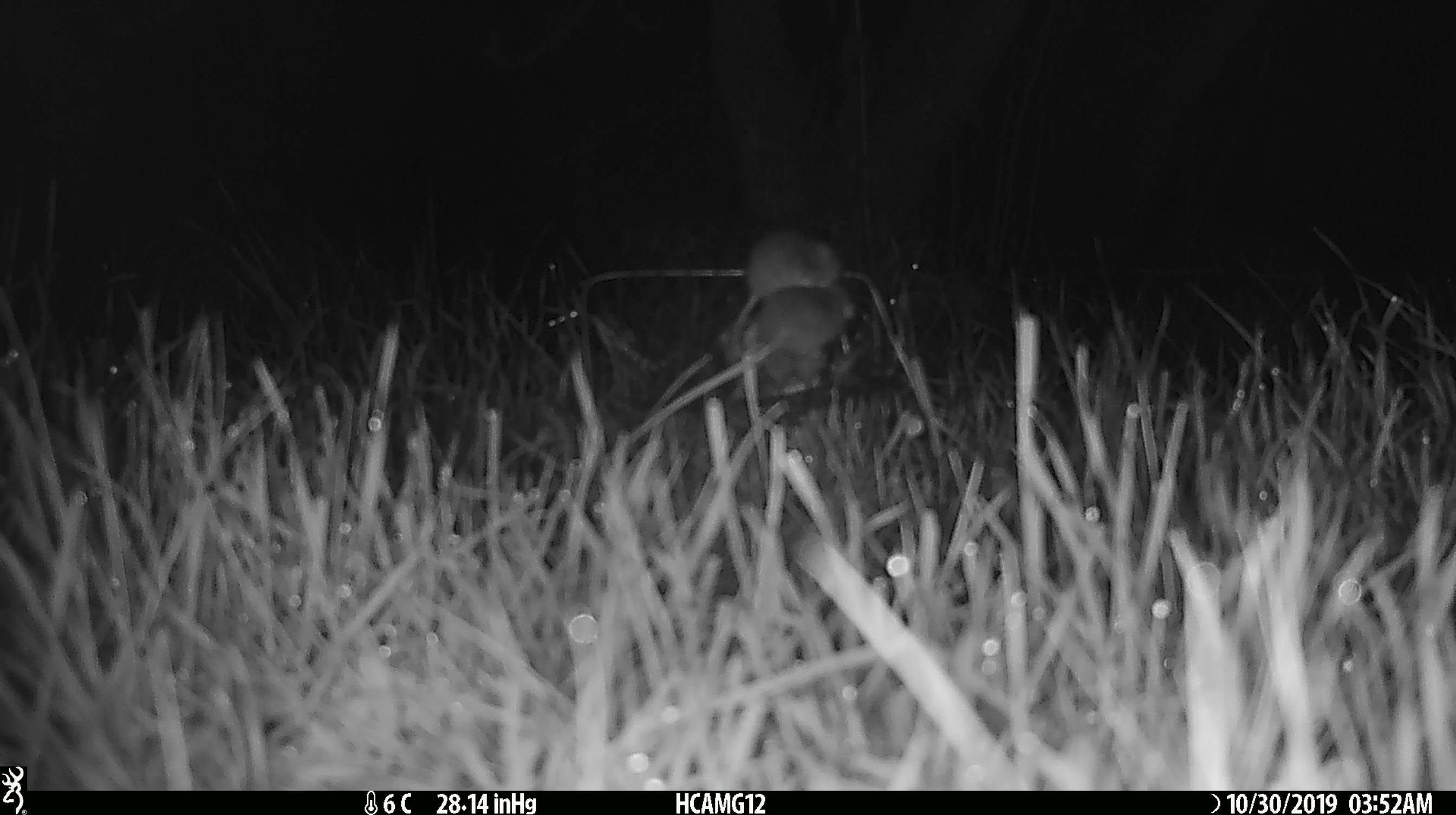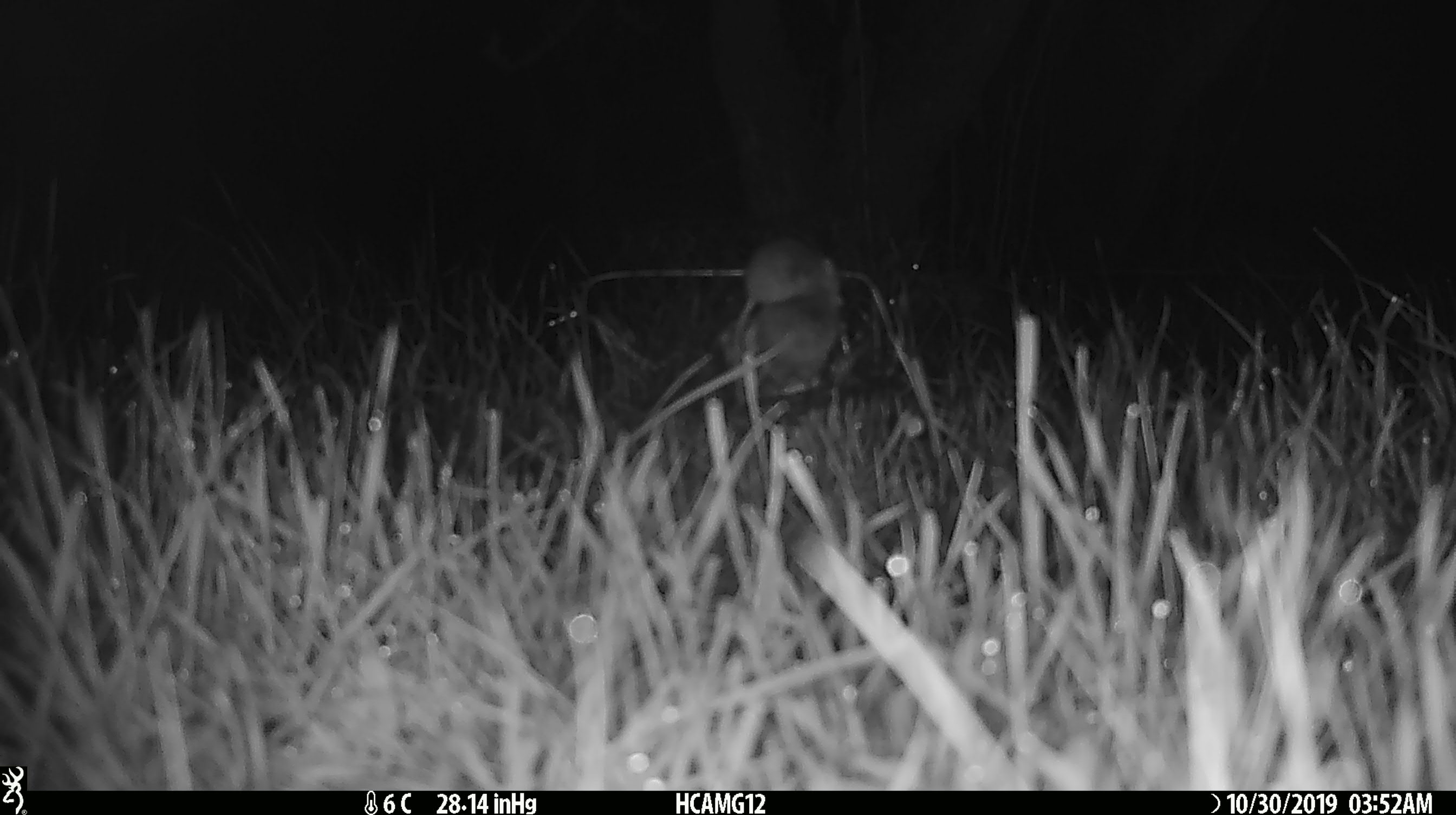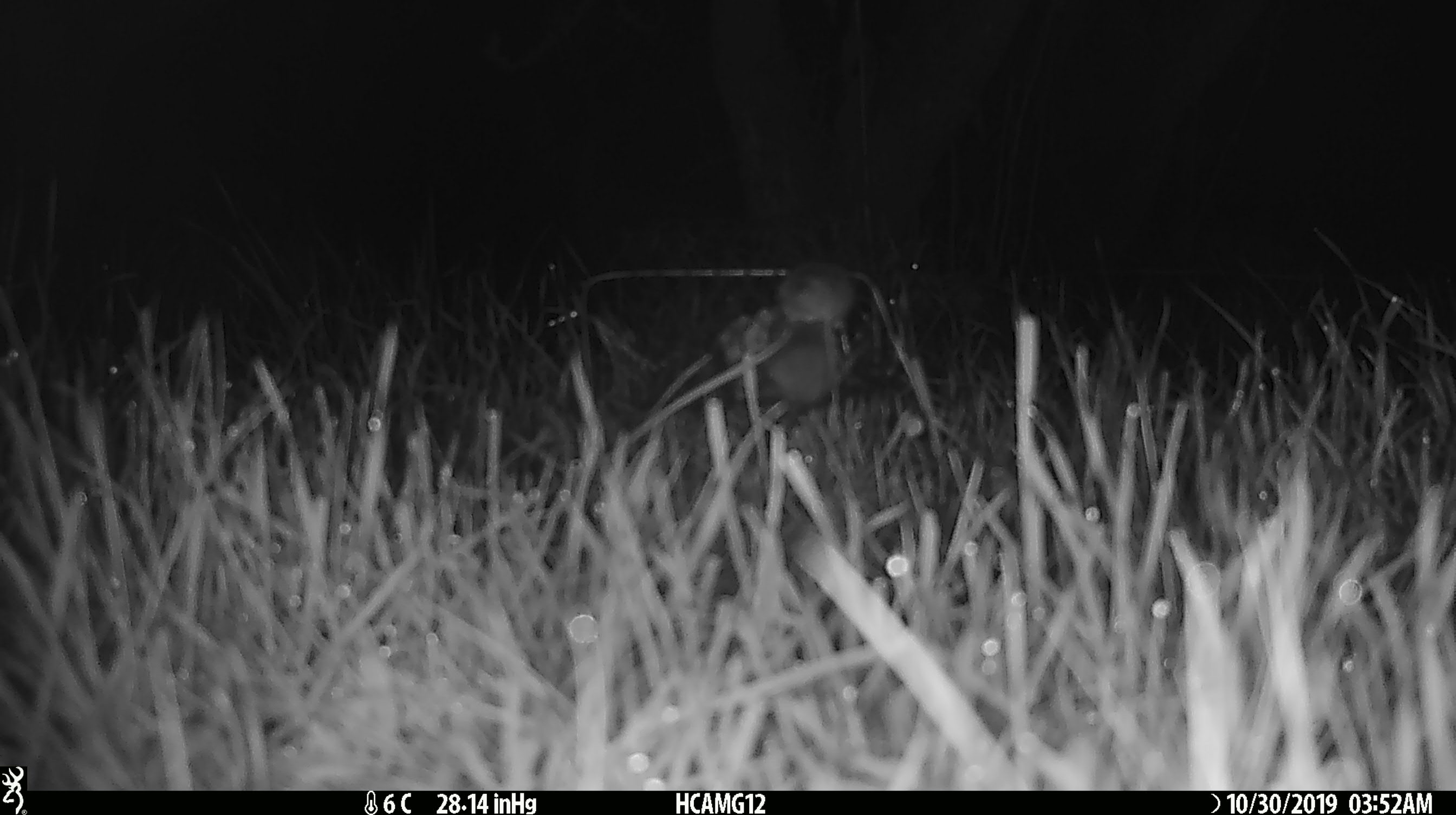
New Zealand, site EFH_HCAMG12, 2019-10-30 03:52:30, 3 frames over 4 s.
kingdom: Animalia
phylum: Chordata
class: Mammalia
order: Rodentia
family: Muridae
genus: Mus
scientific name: Mus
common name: mouse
Mouse (Mus).